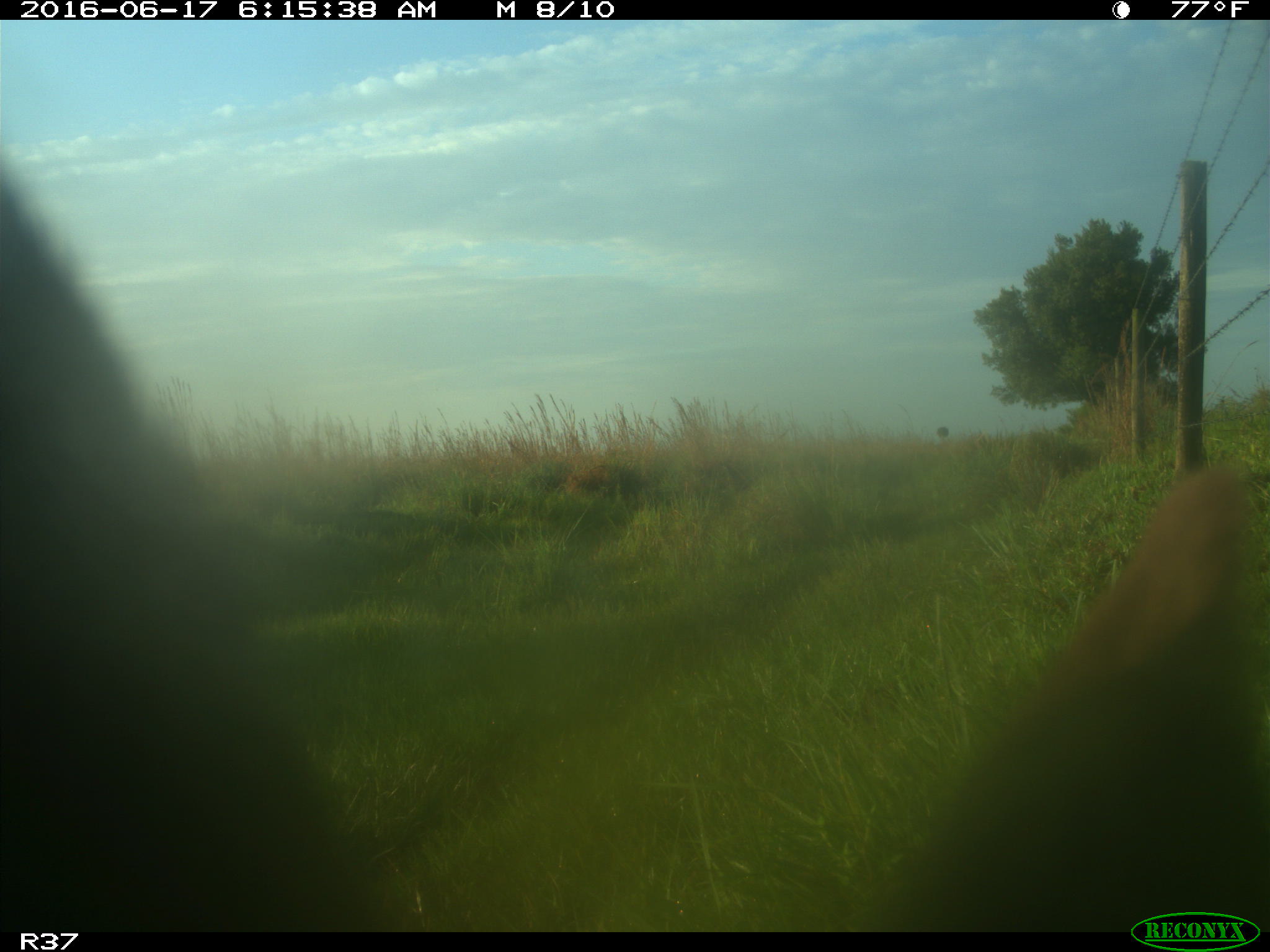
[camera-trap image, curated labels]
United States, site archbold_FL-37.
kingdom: Animalia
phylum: Chordata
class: Mammalia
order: Artiodactyla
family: Bovidae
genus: Bos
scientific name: Bos taurus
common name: domestic cow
Bos taurus (domestic cow).